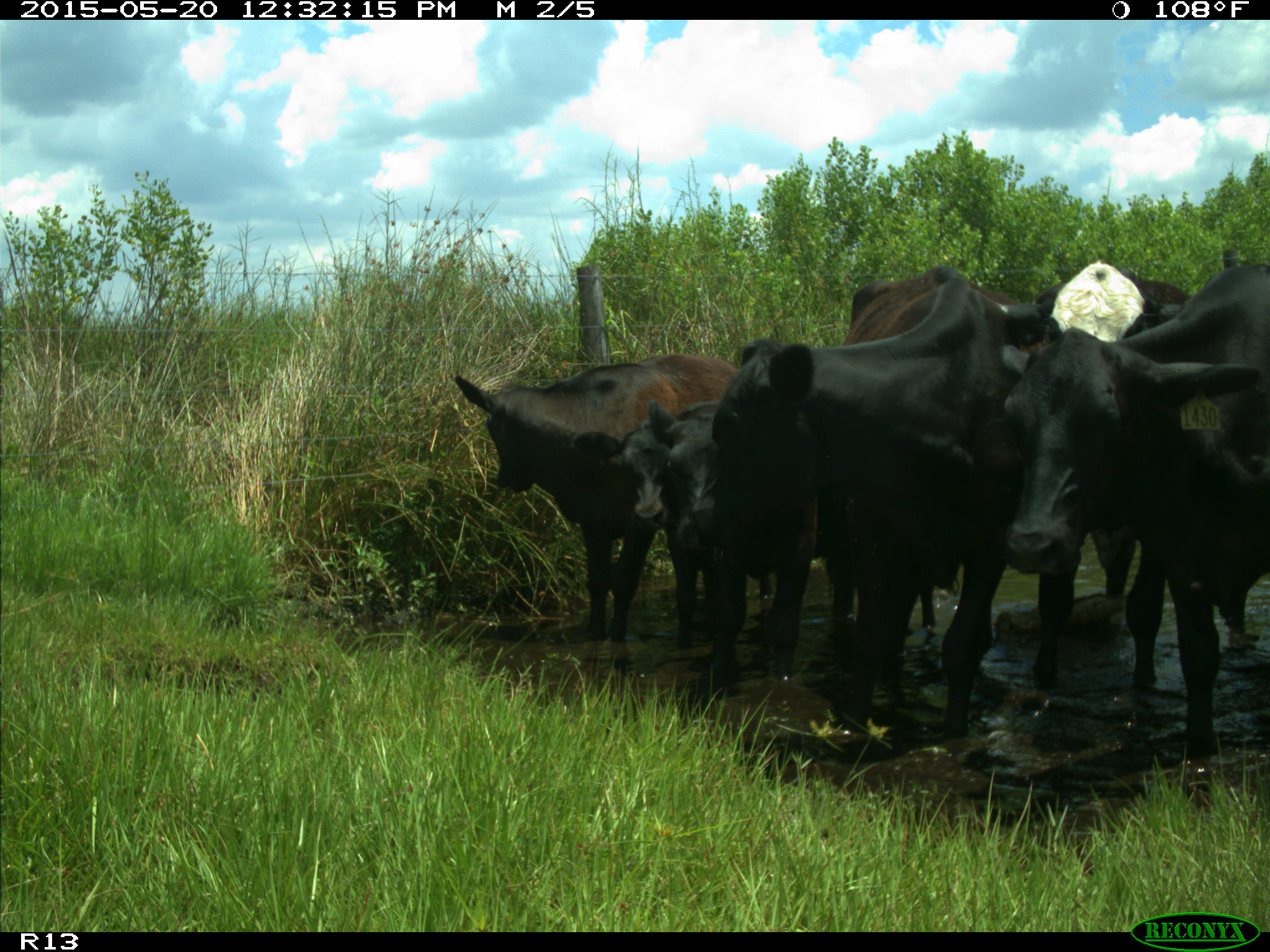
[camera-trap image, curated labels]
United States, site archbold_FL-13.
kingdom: Animalia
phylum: Chordata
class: Mammalia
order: Artiodactyla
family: Bovidae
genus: Bos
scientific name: Bos taurus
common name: domestic cow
Bos taurus (domestic cow).